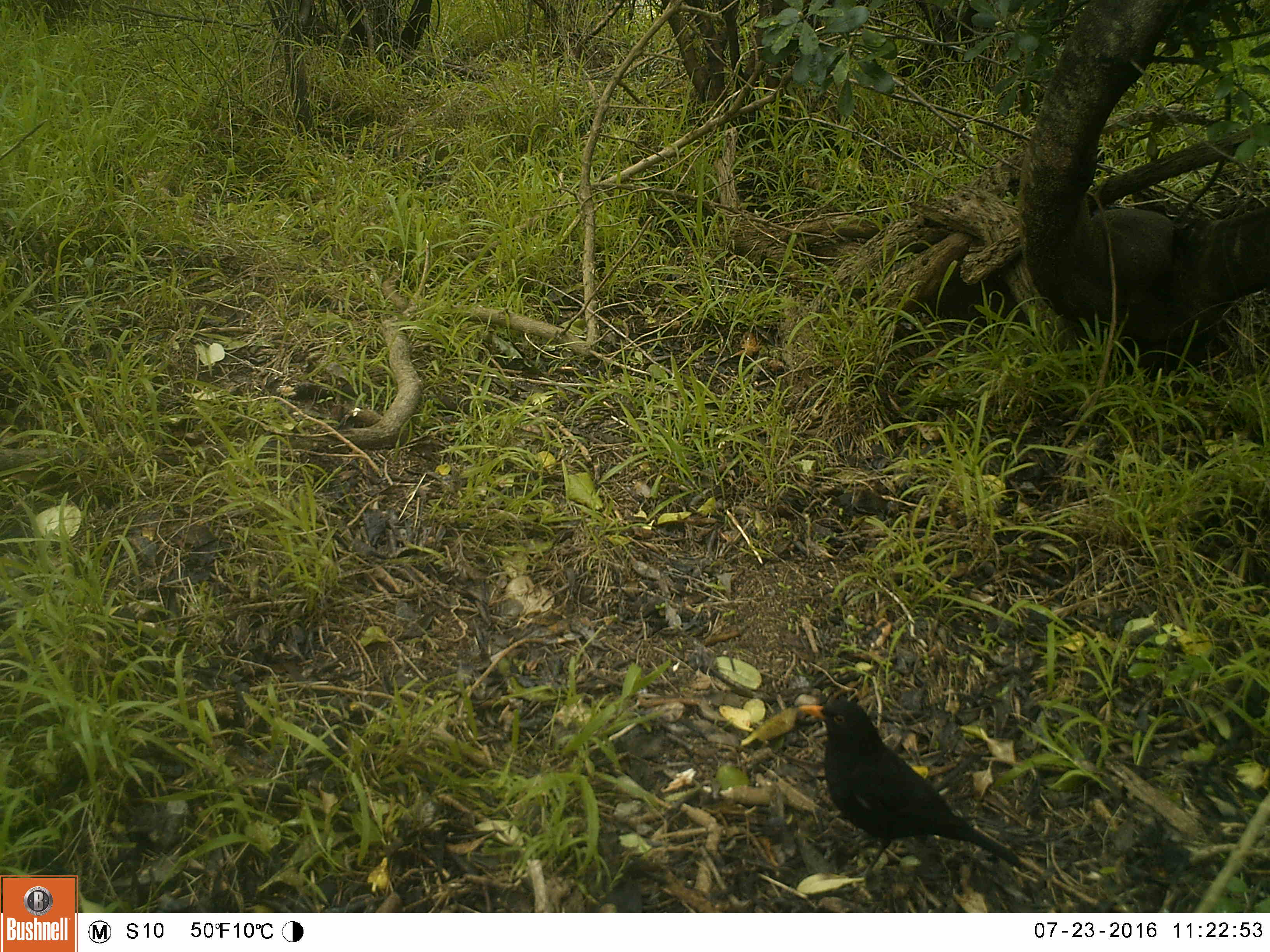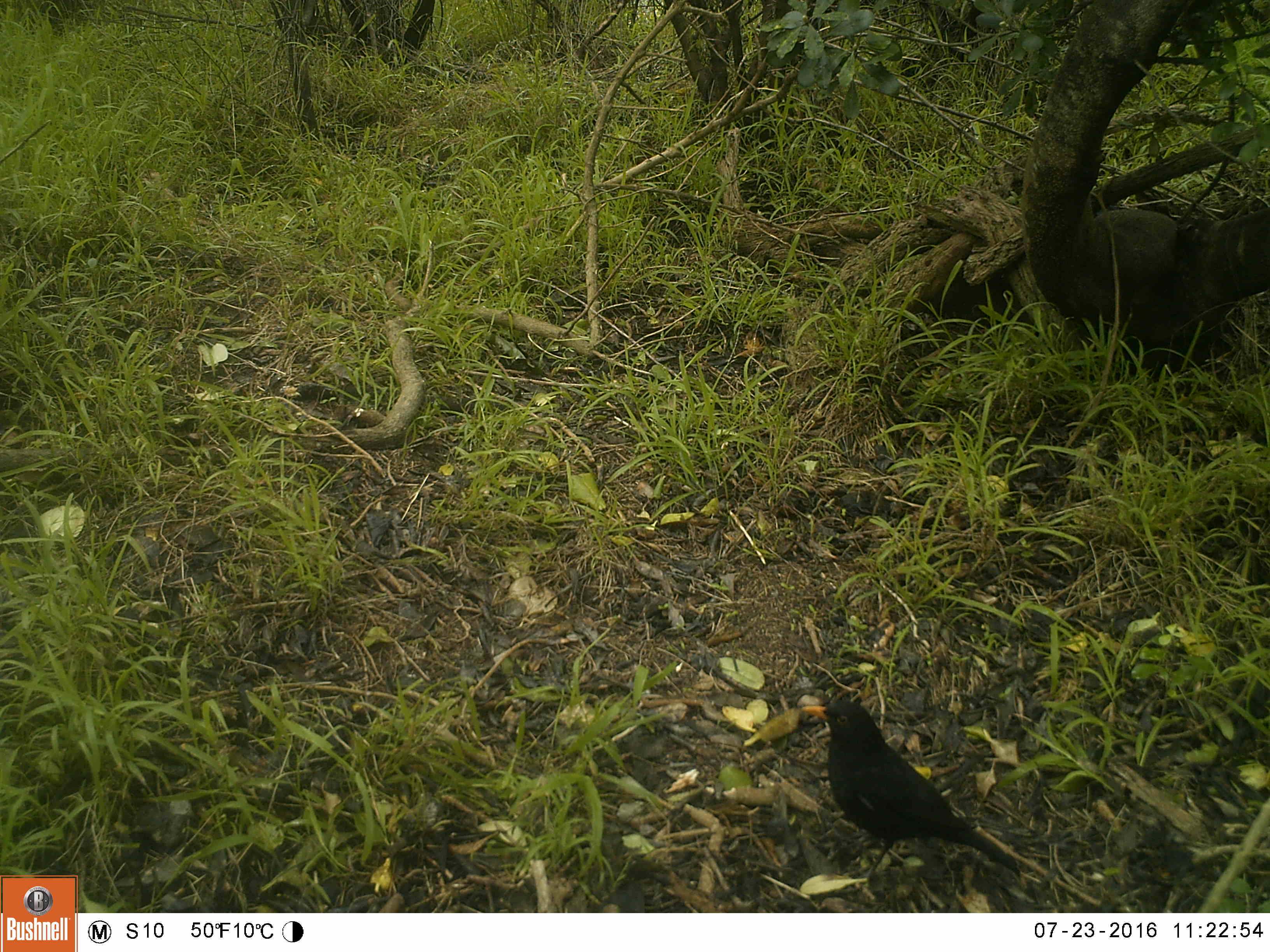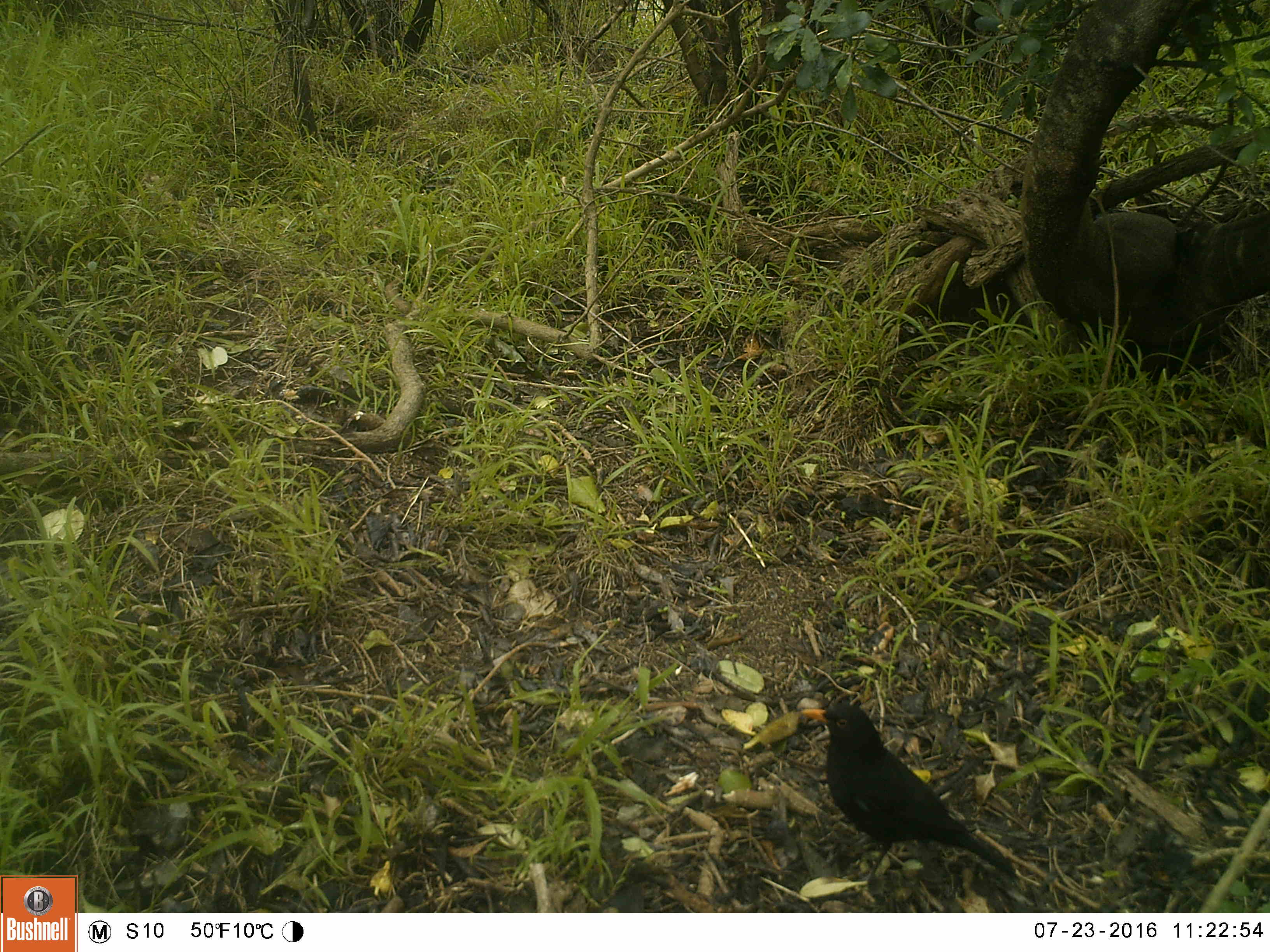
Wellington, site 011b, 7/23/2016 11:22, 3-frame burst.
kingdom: Animalia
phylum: Chordata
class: Aves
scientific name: Aves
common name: bird